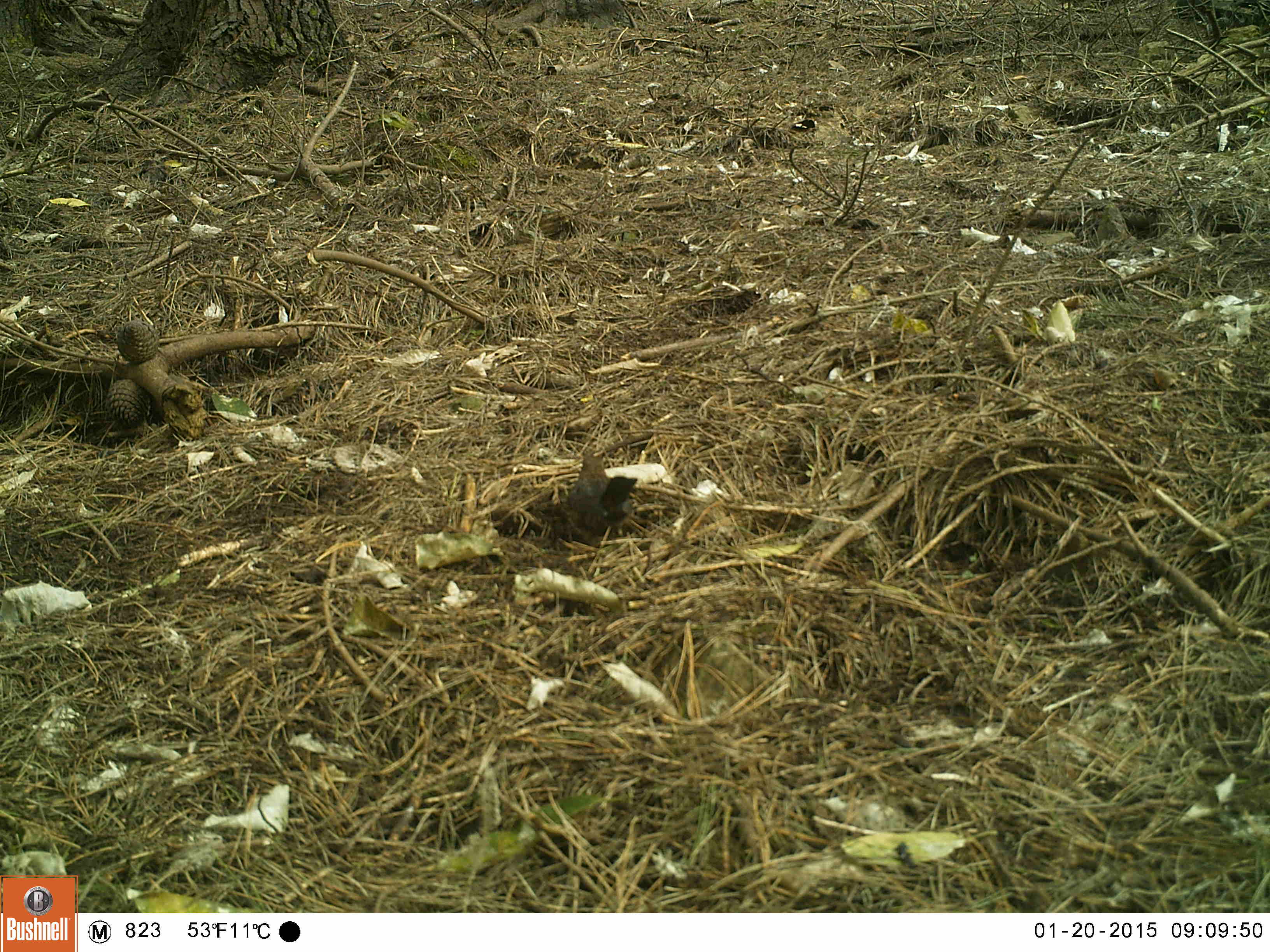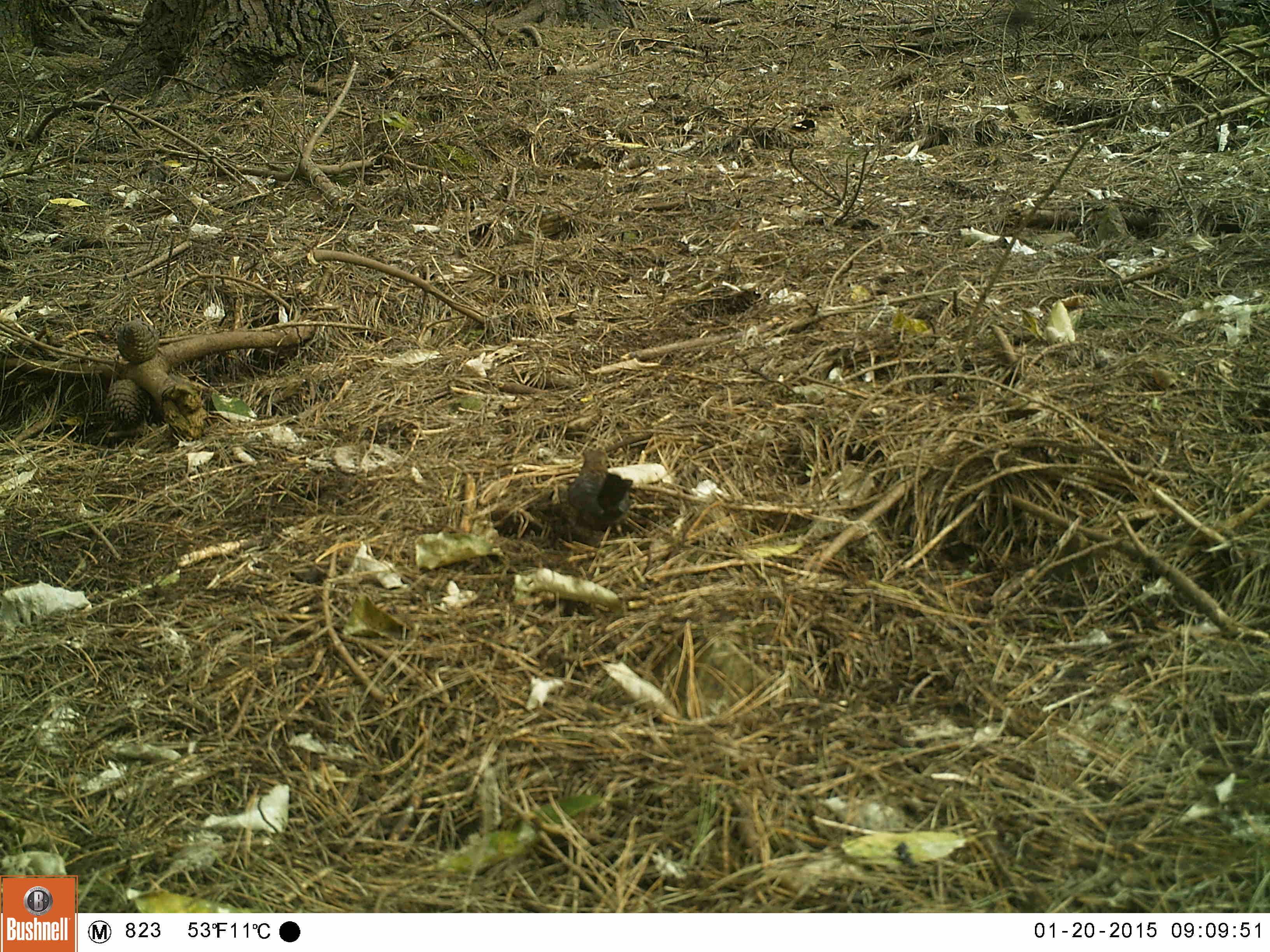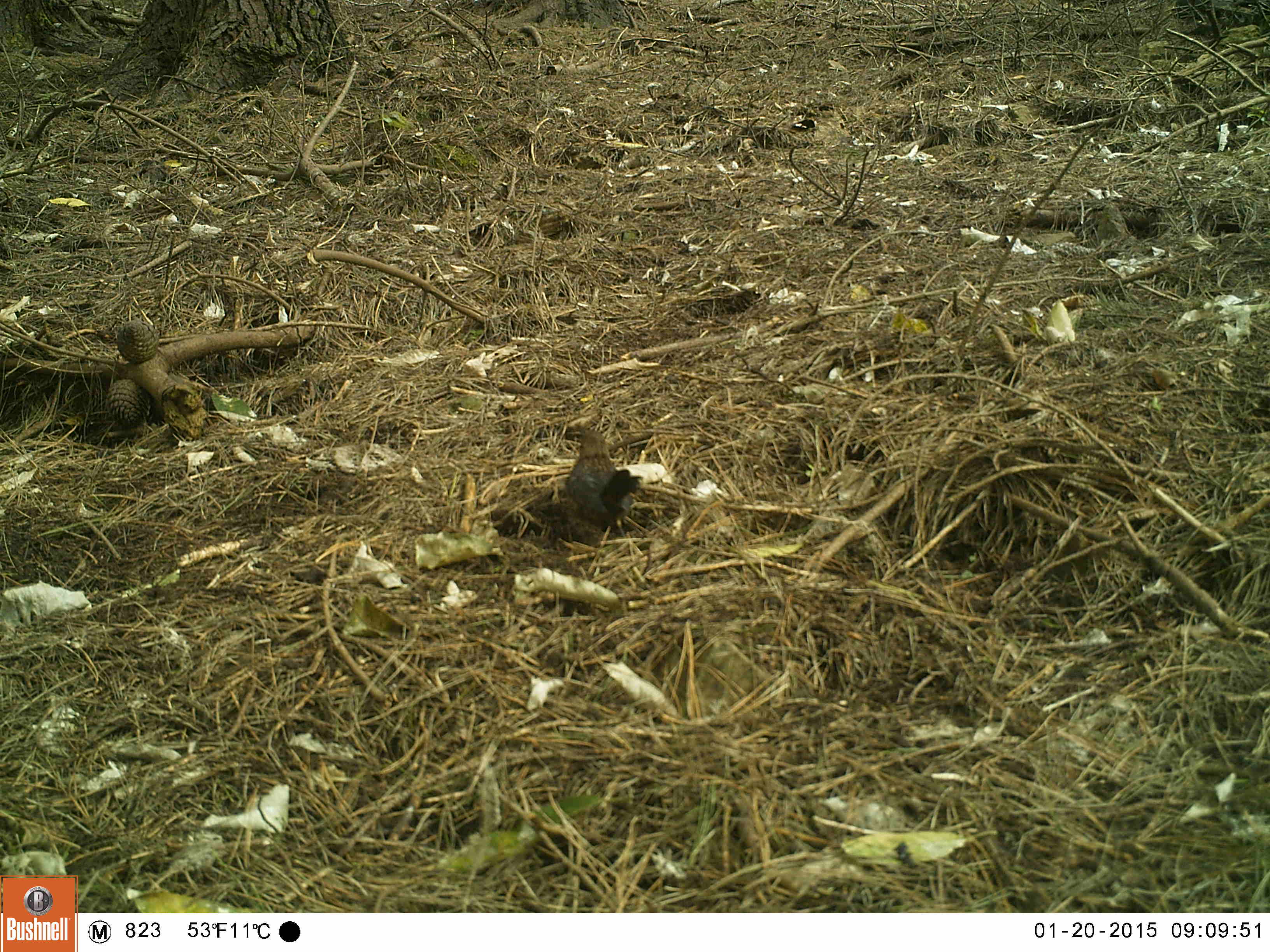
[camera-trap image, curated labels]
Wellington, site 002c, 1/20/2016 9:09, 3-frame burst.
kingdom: Animalia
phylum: Chordata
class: Aves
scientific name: Aves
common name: bird